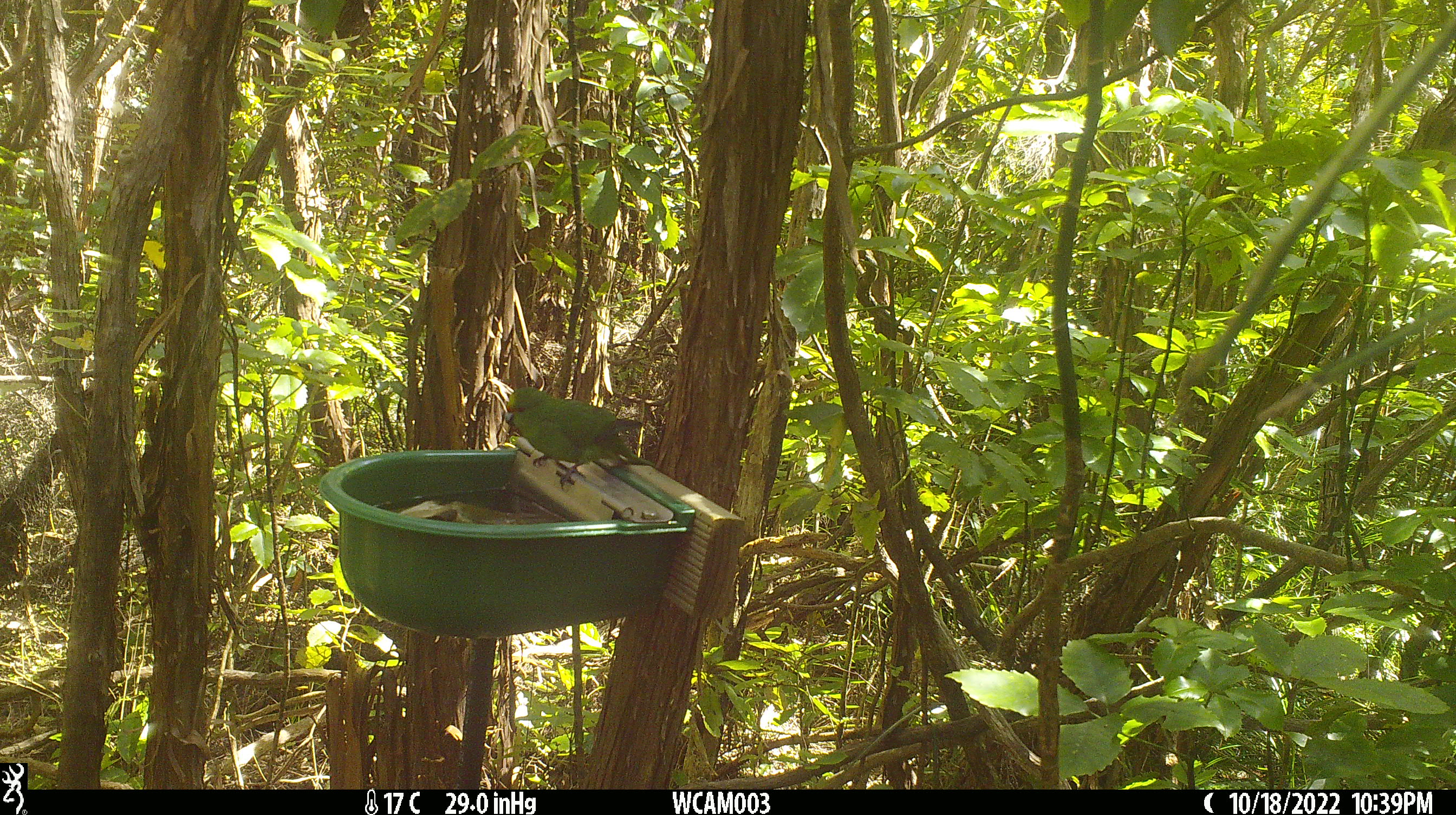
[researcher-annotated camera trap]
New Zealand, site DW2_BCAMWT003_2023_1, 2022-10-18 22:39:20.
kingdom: Animalia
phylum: Chordata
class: Aves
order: Psittaciformes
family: Psittaculidae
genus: Cyanoramphus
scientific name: Cyanoramphus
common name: parakeet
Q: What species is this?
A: Parakeet (Cyanoramphus).